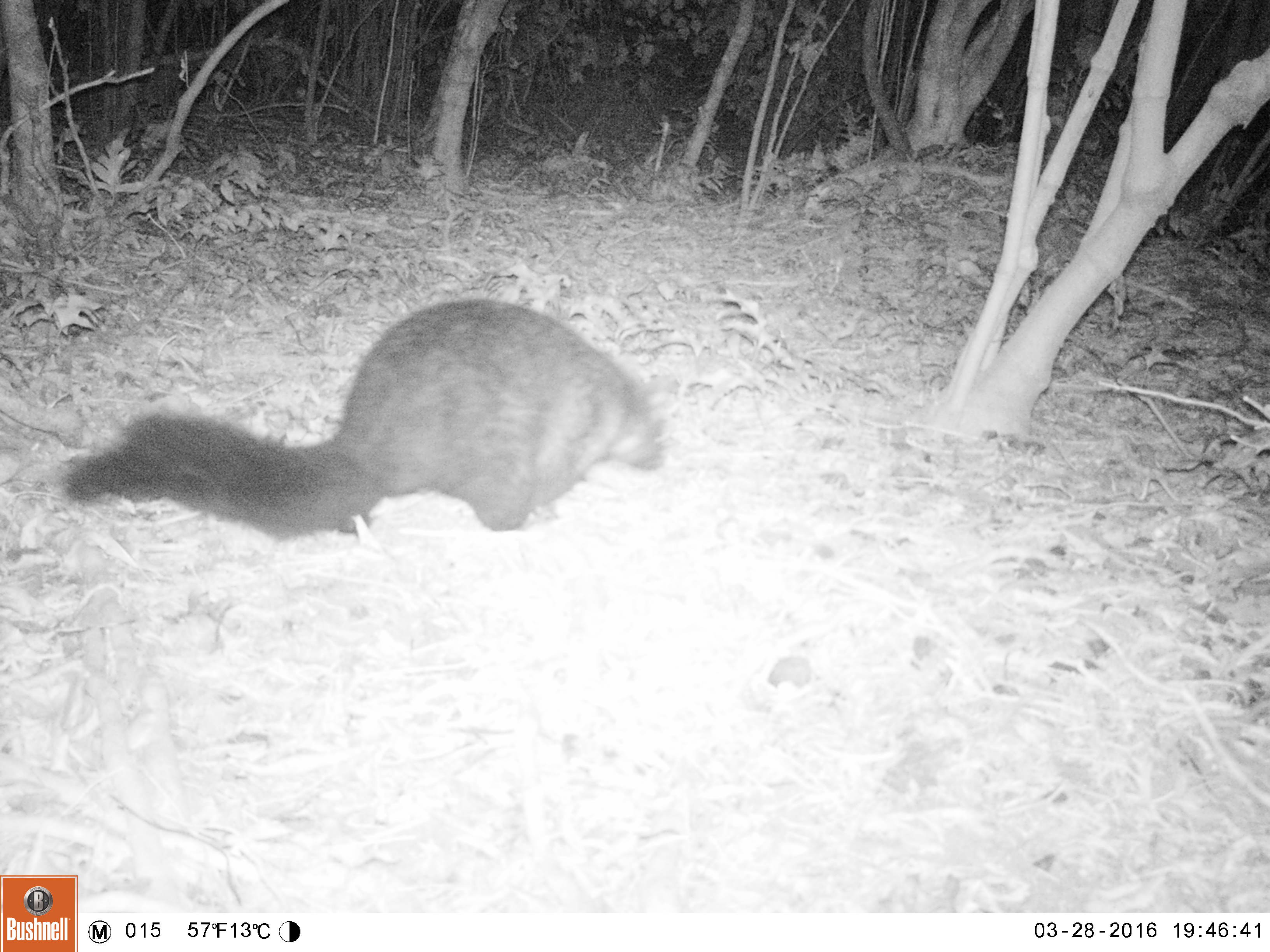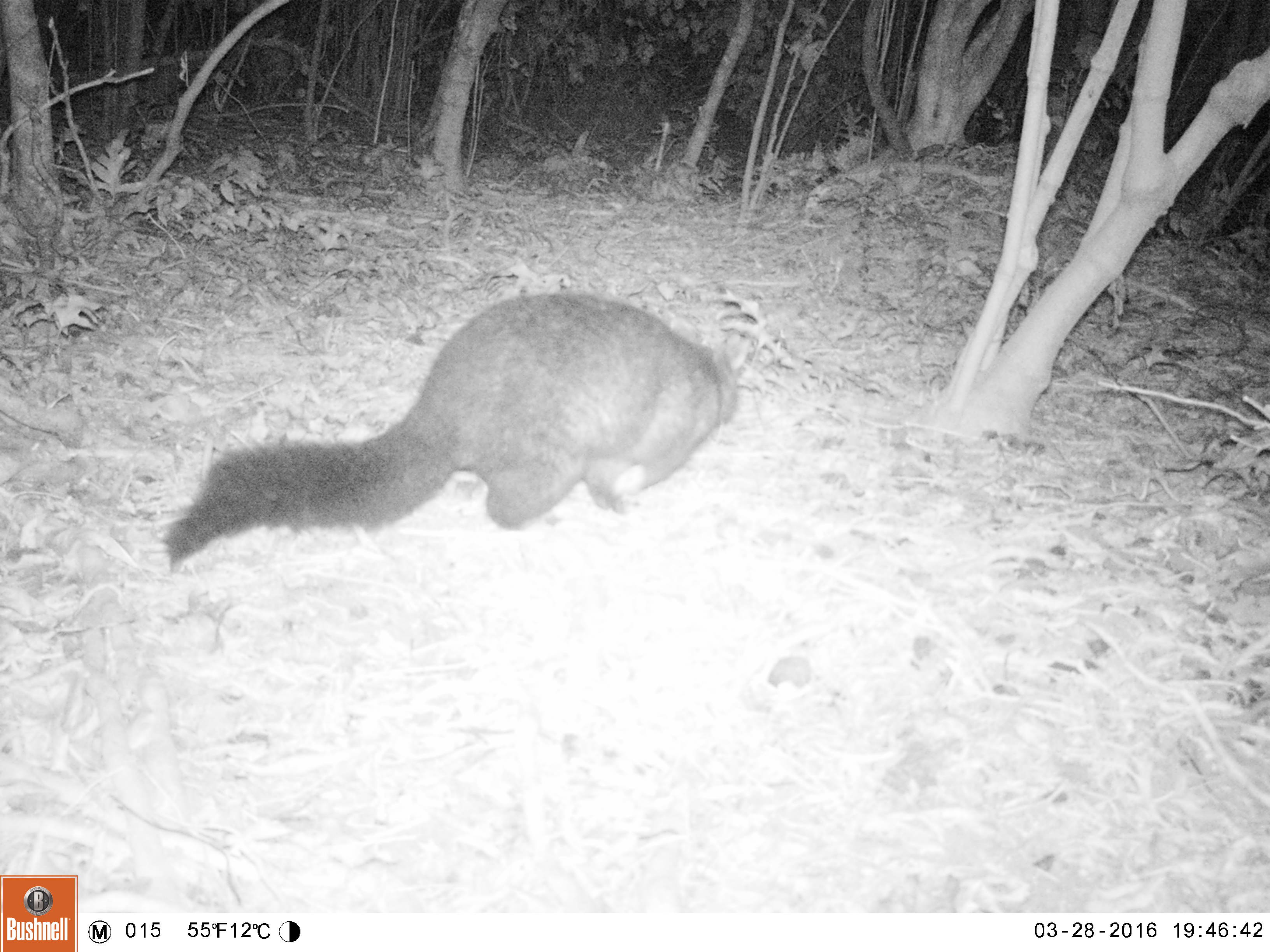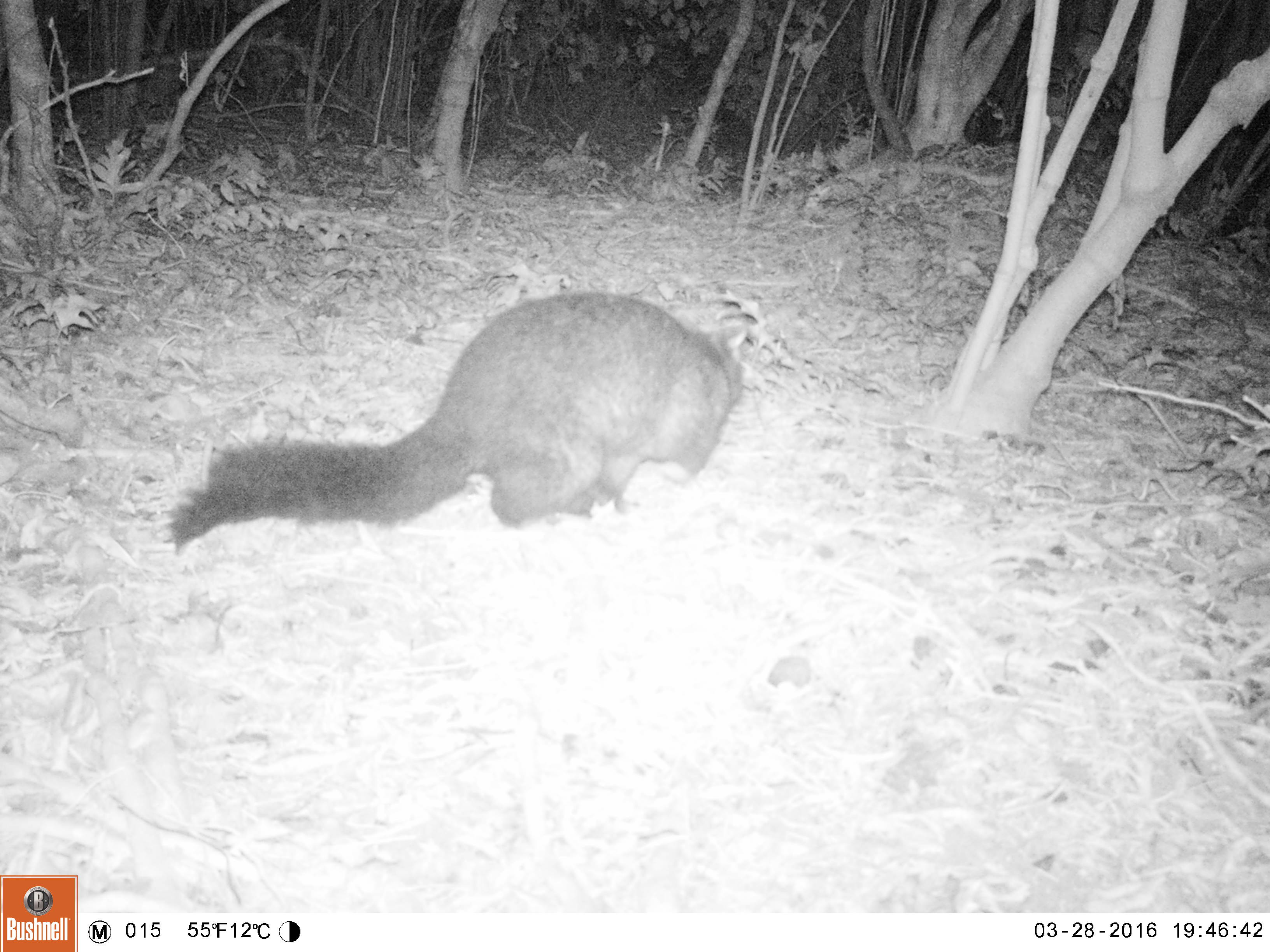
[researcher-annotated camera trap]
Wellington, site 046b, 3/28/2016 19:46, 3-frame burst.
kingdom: Animalia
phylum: Chordata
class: Mammalia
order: Didelphimorphia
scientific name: Didelphimorphia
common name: possum